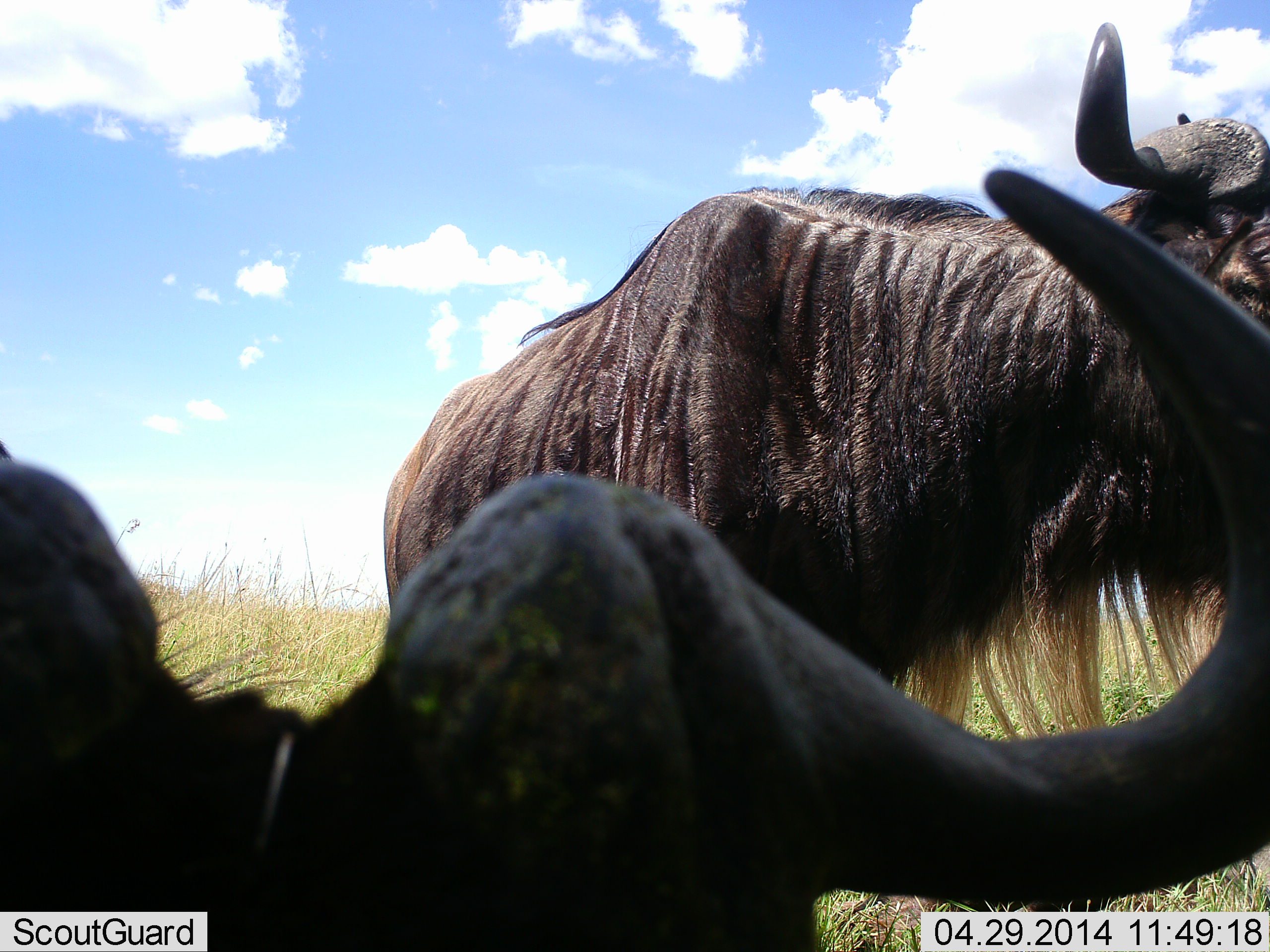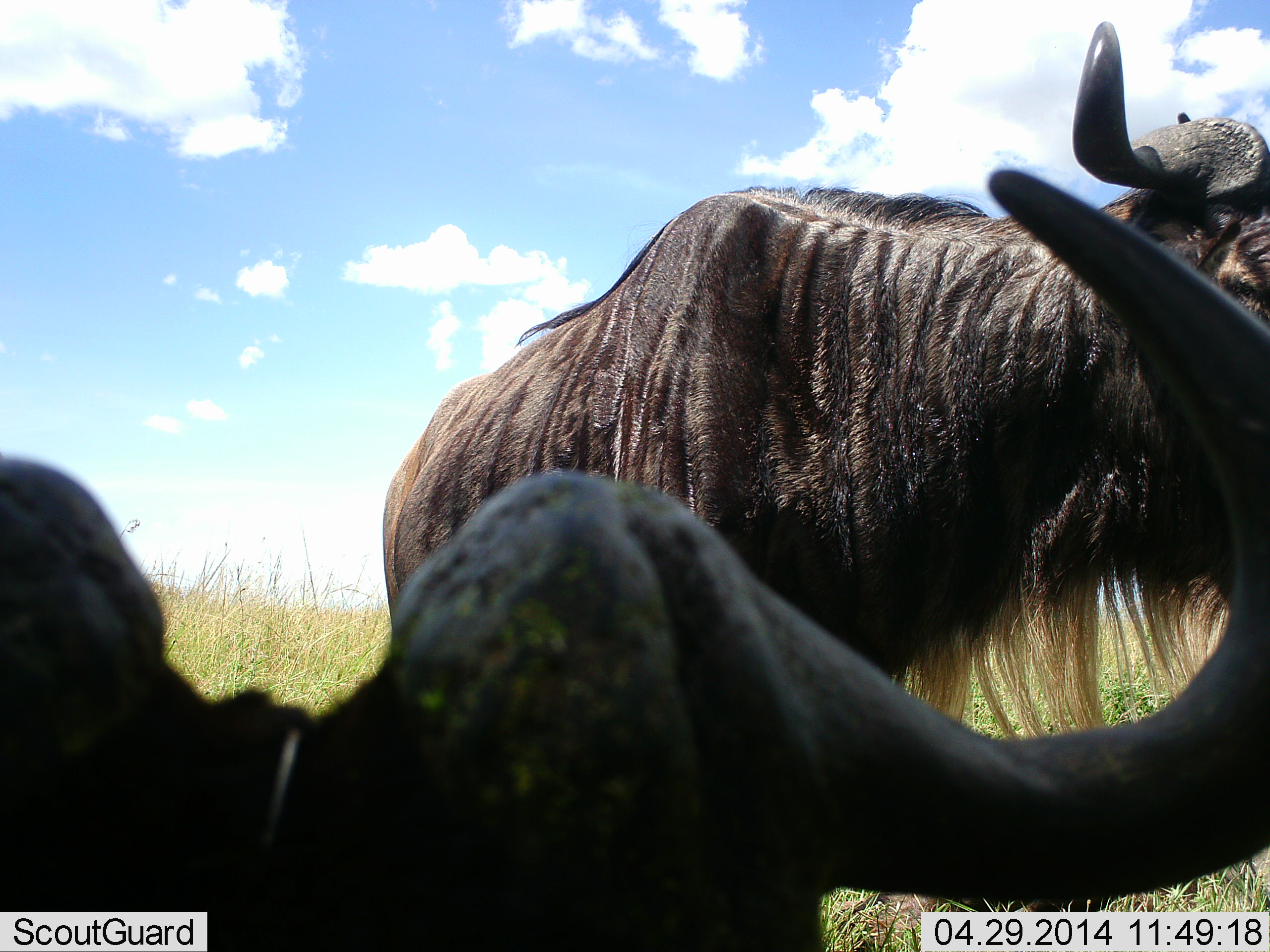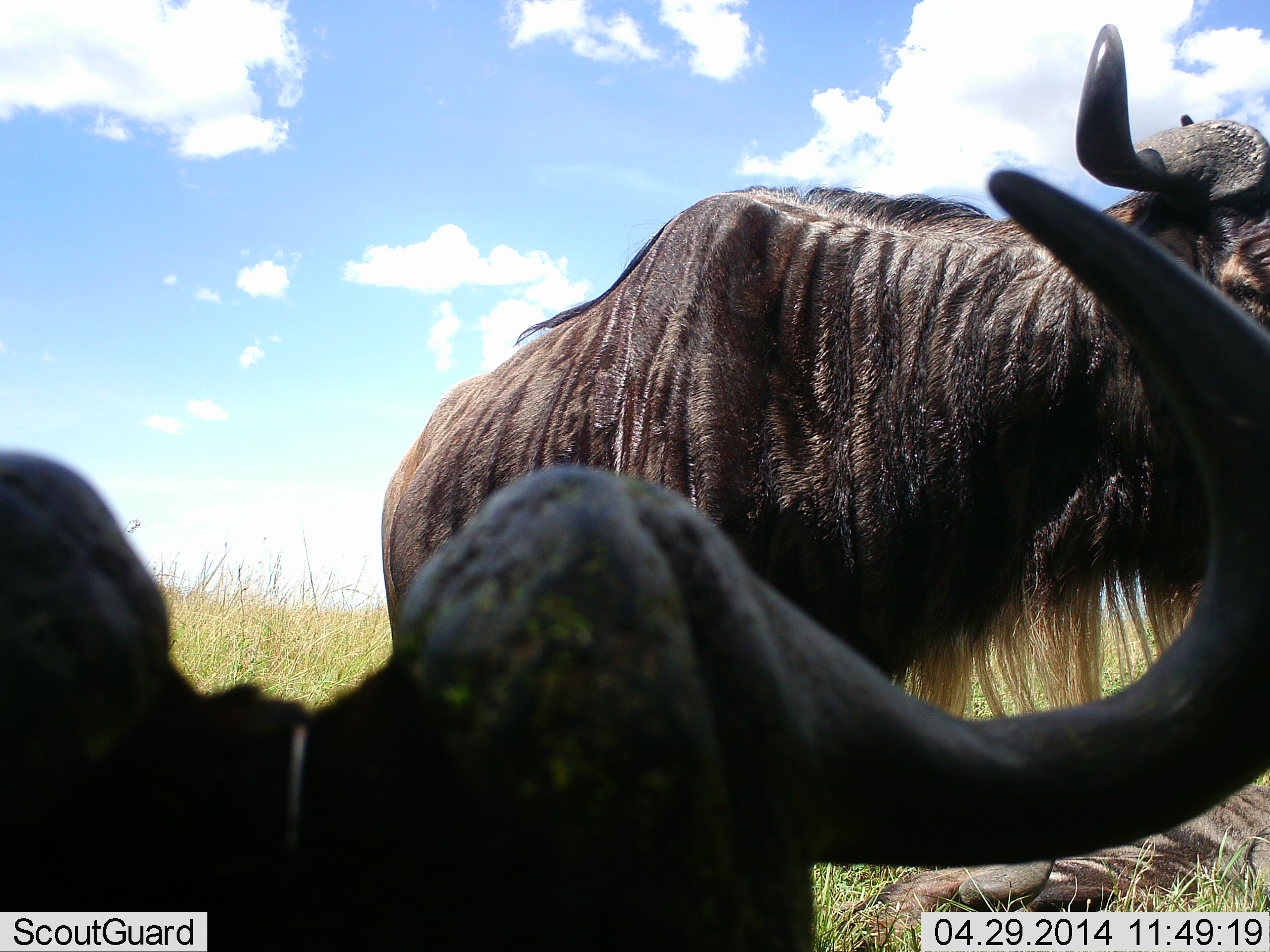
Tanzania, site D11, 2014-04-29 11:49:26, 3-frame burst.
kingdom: Animalia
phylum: Chordata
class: Mammalia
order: Artiodactyla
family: Bovidae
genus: Connochaetes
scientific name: Connochaetes taurinus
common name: blue wildebeest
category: wildebeest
Wildebeest (blue wildebeest) (Connochaetes taurinus), count 2. Behavior (volunteer vote fractions): standing 90%, resting 50%, moving 0%, interacting 0%. Young present (vote fraction): 0%. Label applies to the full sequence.